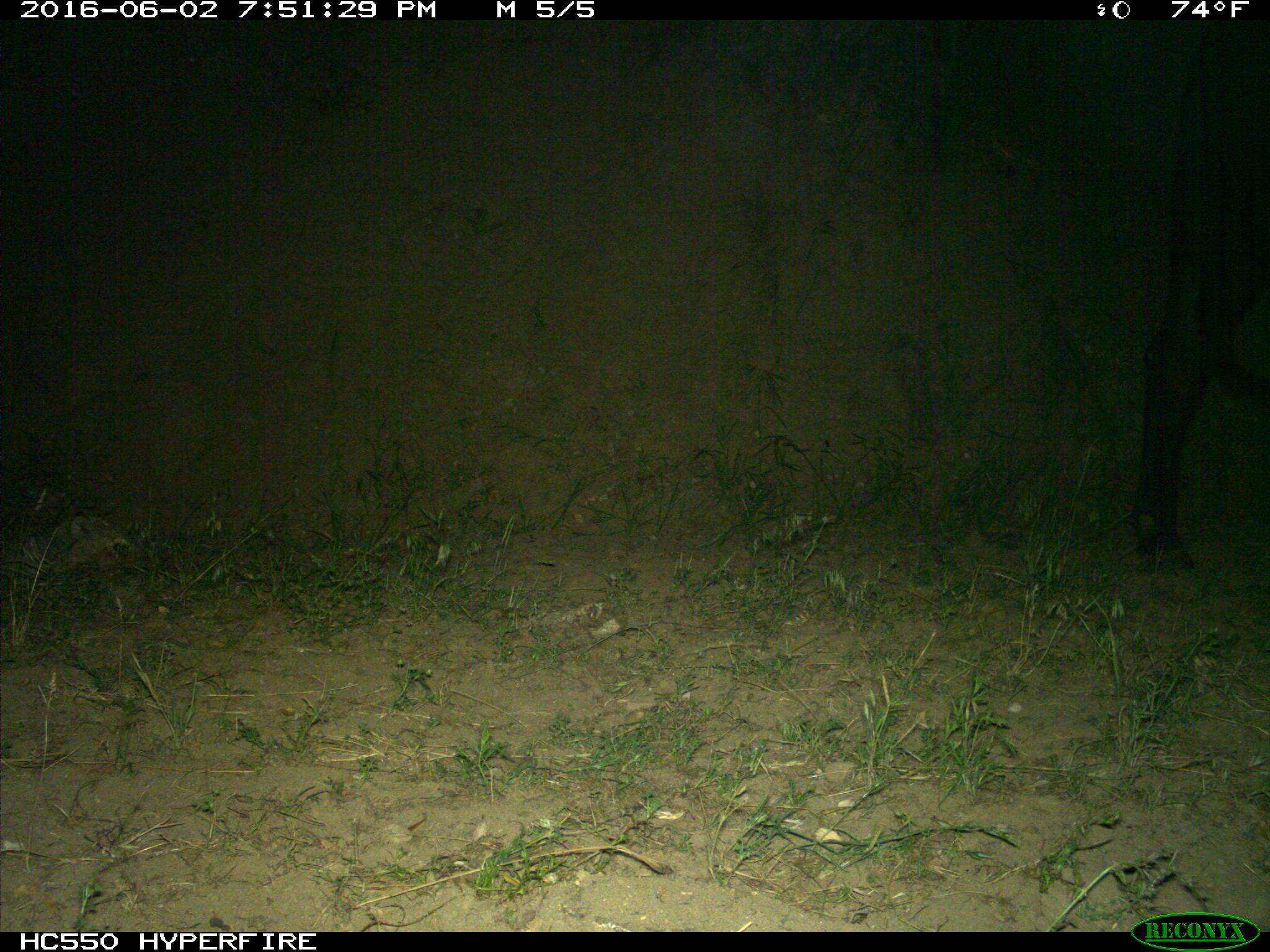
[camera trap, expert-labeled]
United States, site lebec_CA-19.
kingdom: Animalia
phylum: Chordata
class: Mammalia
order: Artiodactyla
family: Bovidae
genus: Bos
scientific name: Bos taurus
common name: domestic cow